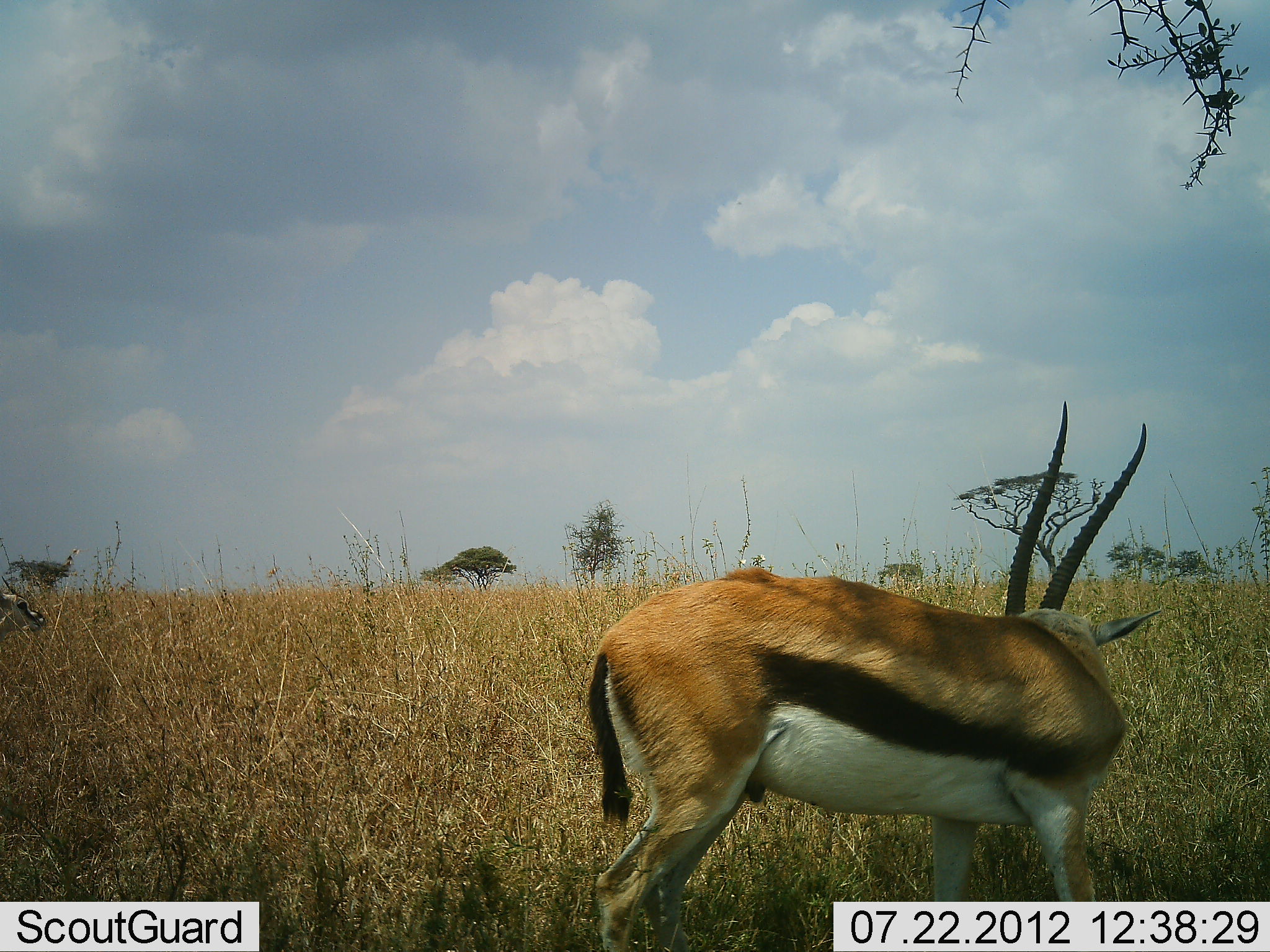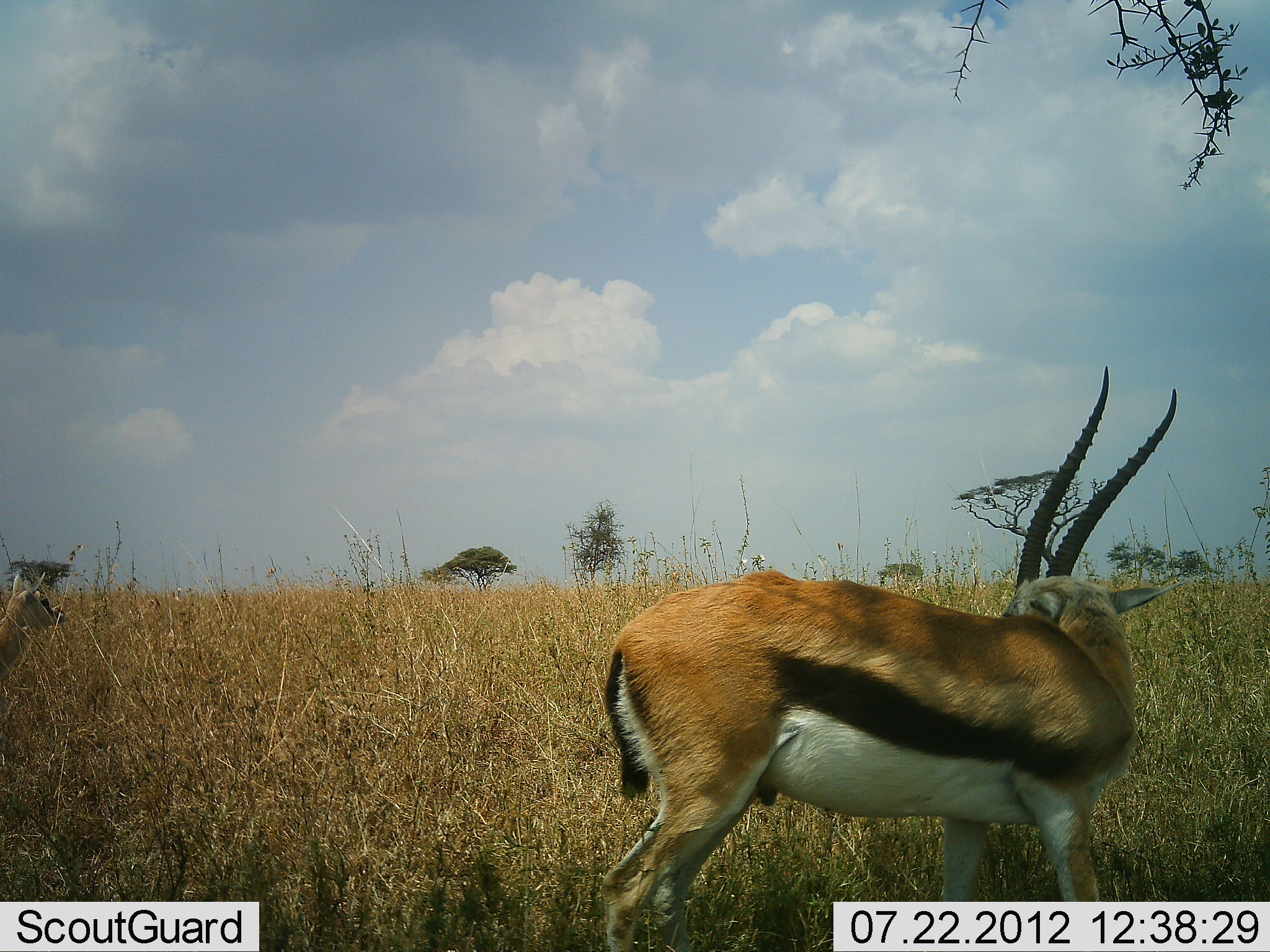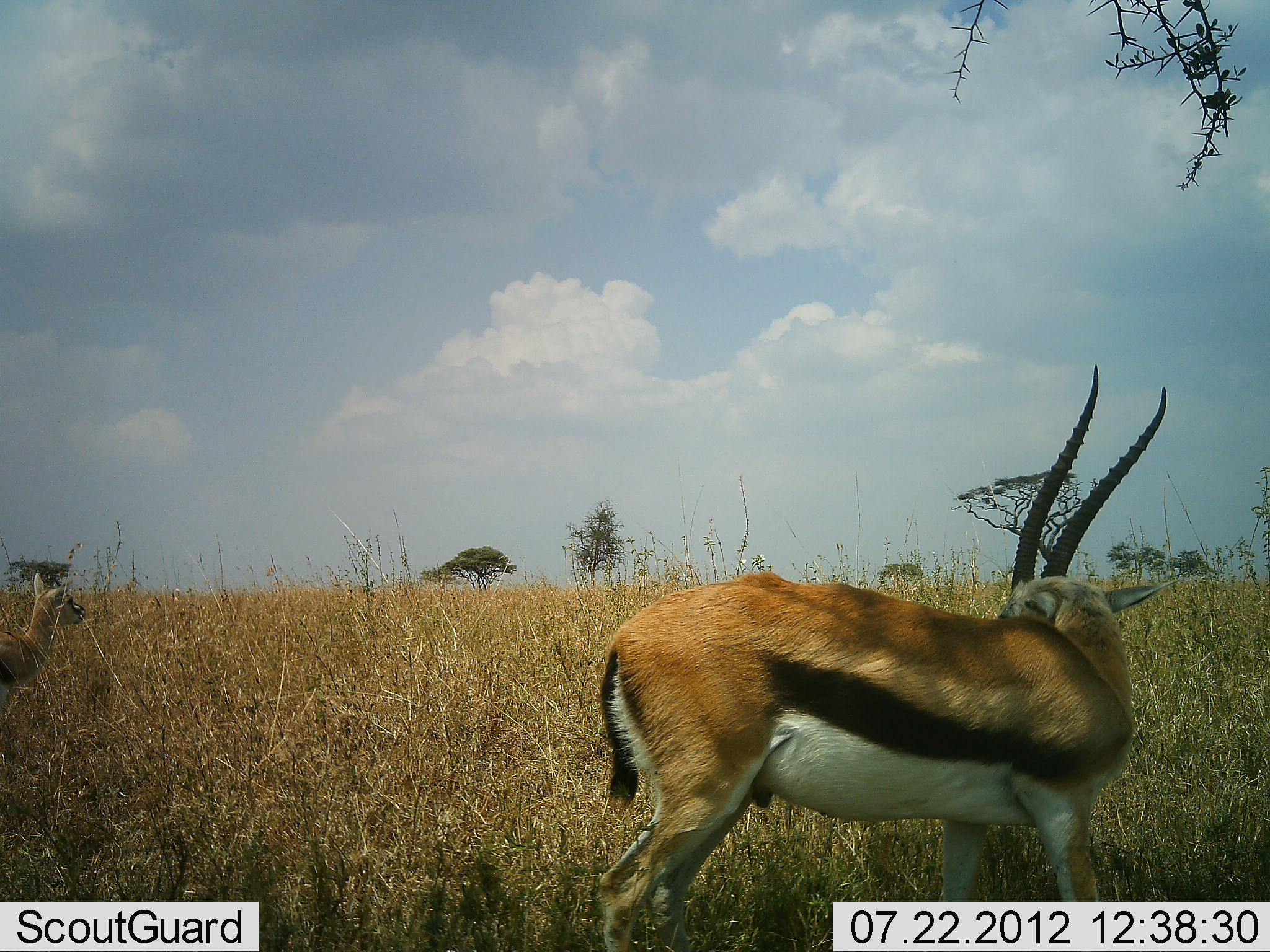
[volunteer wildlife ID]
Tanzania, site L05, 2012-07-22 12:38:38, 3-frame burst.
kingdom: Animalia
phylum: Chordata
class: Mammalia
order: Artiodactyla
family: Bovidae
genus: Eudorcas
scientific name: Eudorcas thomsonii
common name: thomson's gazelle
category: gazellethomsons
Gazellethomsons (thomson's gazelle) (Eudorcas thomsonii), count 2. Behavior (volunteer vote fractions): standing 90%, resting 0%, moving 30%, interacting 0%. Young present (vote fraction): 40%. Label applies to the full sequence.